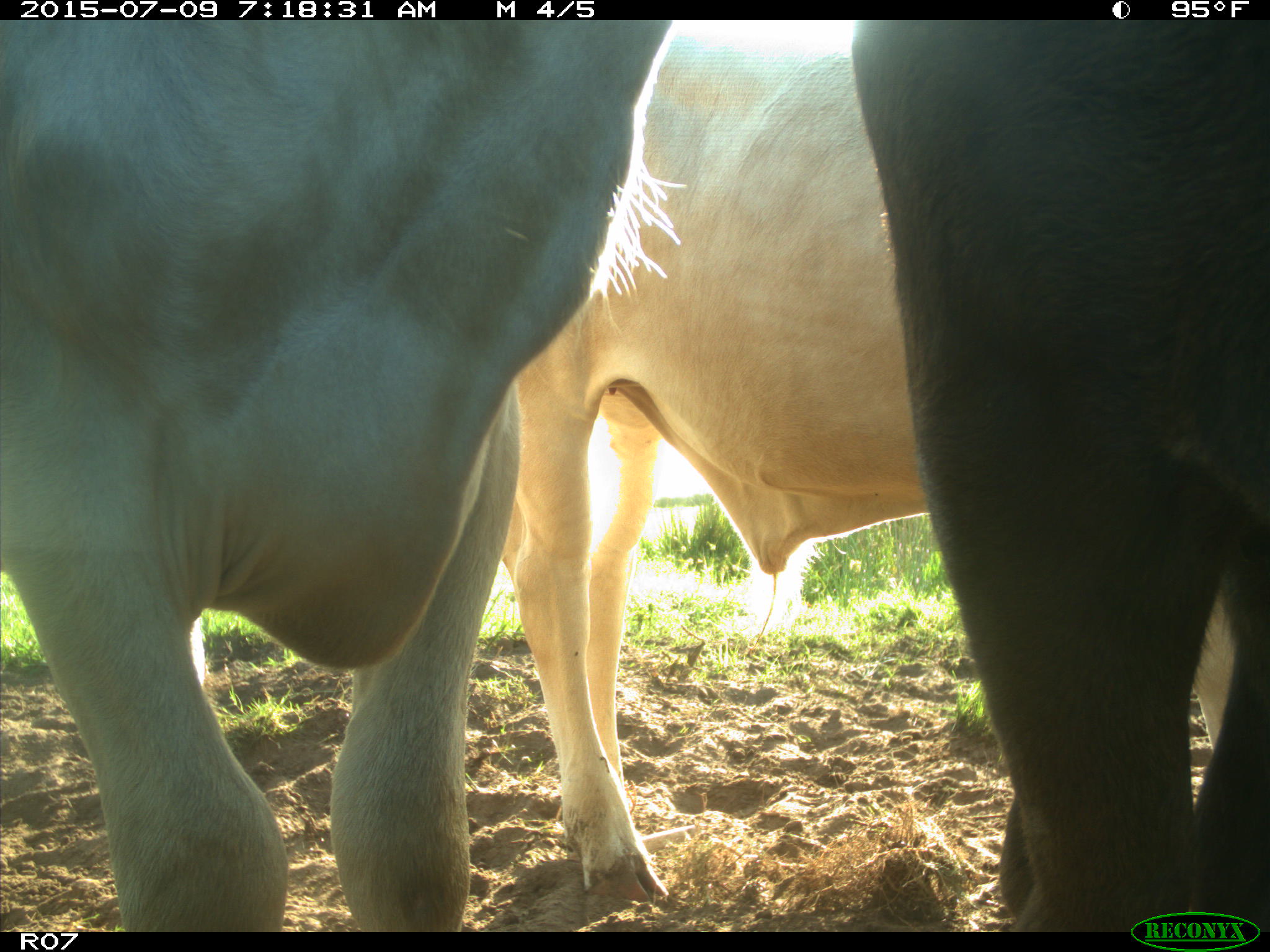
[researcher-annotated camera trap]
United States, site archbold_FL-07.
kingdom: Animalia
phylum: Chordata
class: Mammalia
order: Artiodactyla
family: Bovidae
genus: Bos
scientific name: Bos taurus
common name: domestic cow